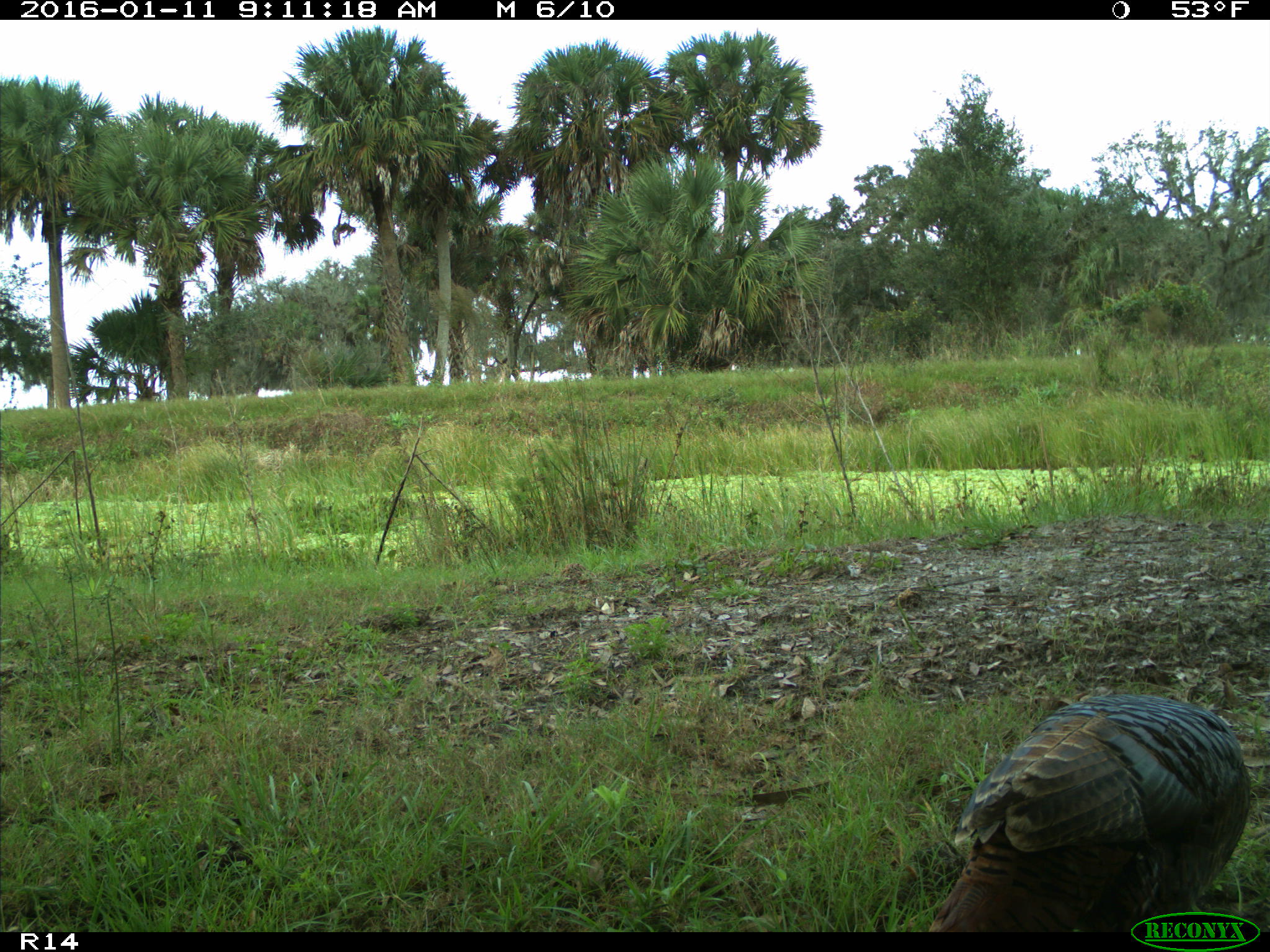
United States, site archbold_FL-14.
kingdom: Animalia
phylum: Chordata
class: Aves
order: Galliformes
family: Phasianidae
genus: Meleagris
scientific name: Meleagris gallopavo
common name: wild turkey